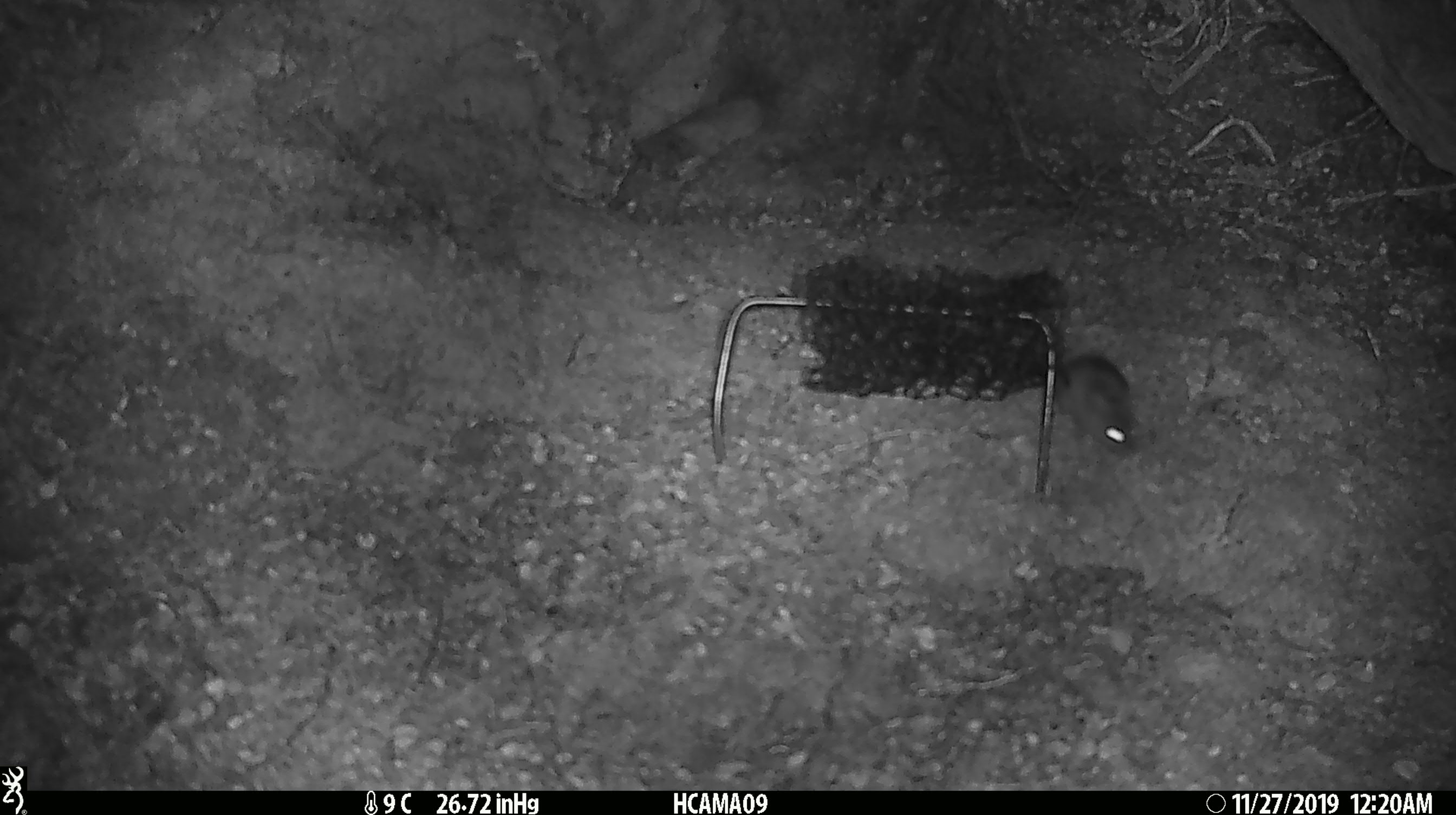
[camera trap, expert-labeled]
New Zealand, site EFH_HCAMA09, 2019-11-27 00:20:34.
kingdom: Animalia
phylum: Chordata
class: Mammalia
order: Rodentia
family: Muridae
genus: Mus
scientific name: Mus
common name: mouse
Mouse (Mus).